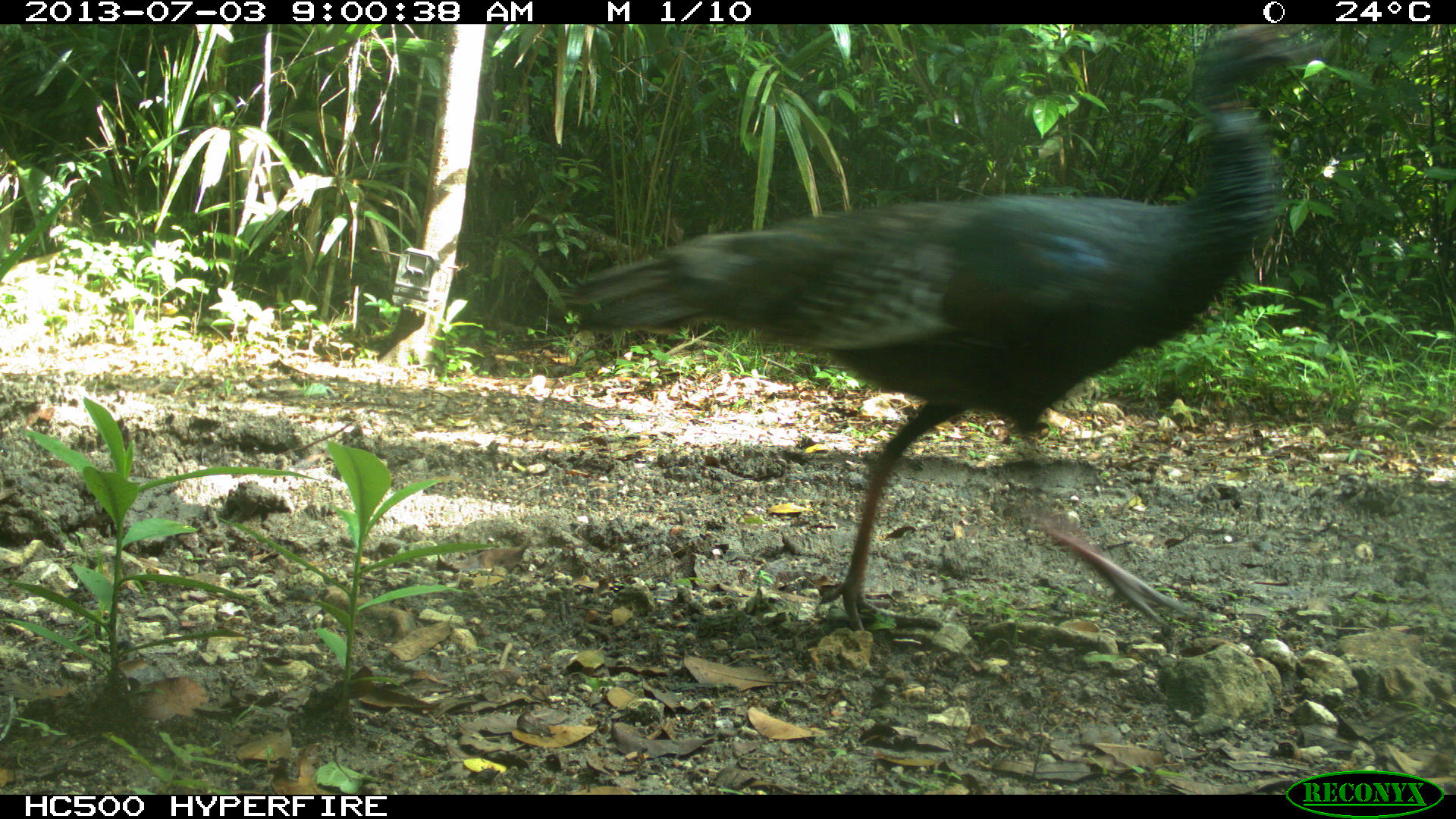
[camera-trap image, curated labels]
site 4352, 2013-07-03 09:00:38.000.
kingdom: Animalia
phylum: Chordata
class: Aves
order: Galliformes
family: Phasianidae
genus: Meleagris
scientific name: Meleagris ocellata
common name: ocellated turkey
Meleagris ocellata (ocellated turkey), count 2.